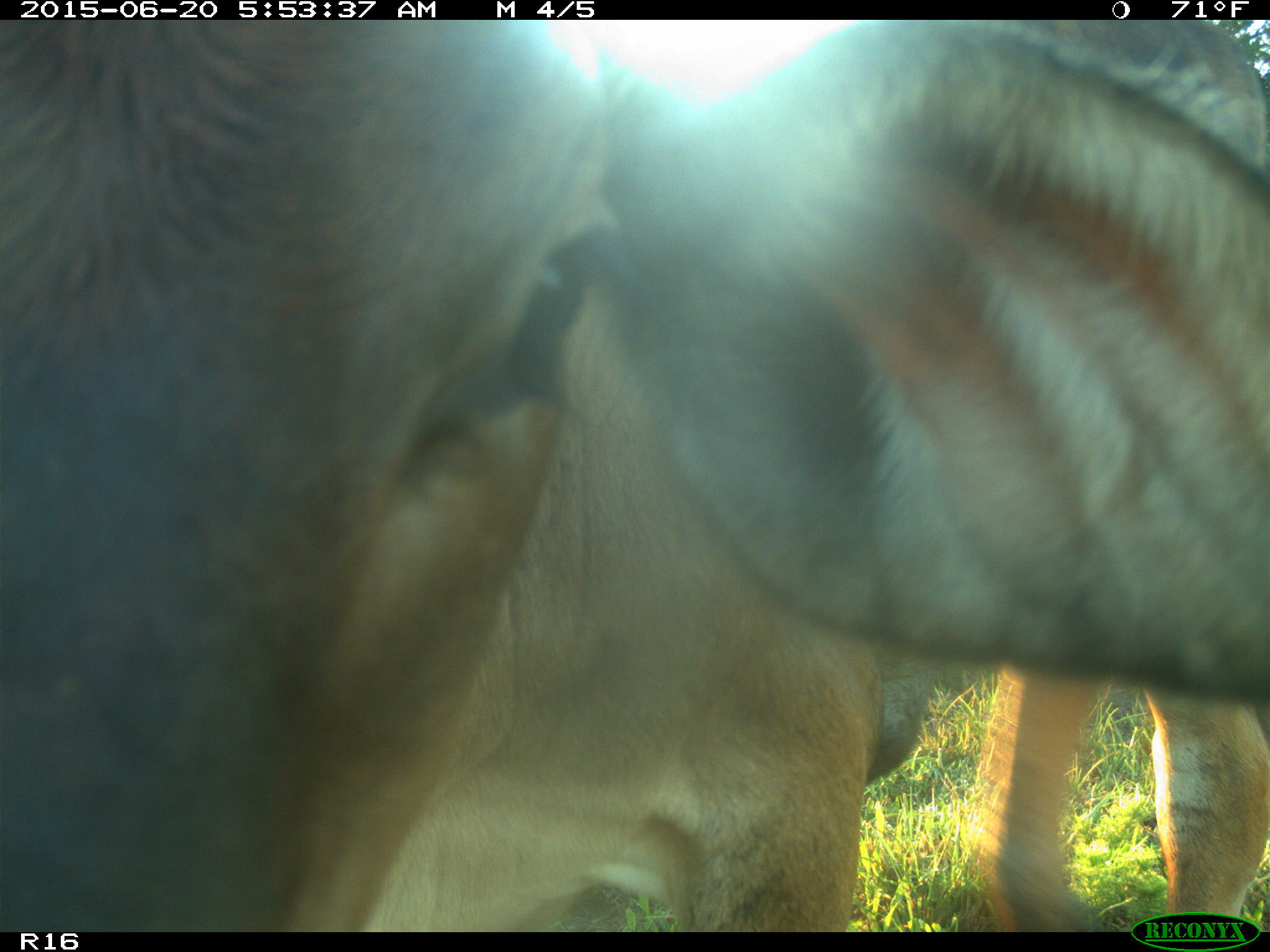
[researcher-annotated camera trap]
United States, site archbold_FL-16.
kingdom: Animalia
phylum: Chordata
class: Mammalia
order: Artiodactyla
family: Bovidae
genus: Bos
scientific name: Bos taurus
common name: domestic cow